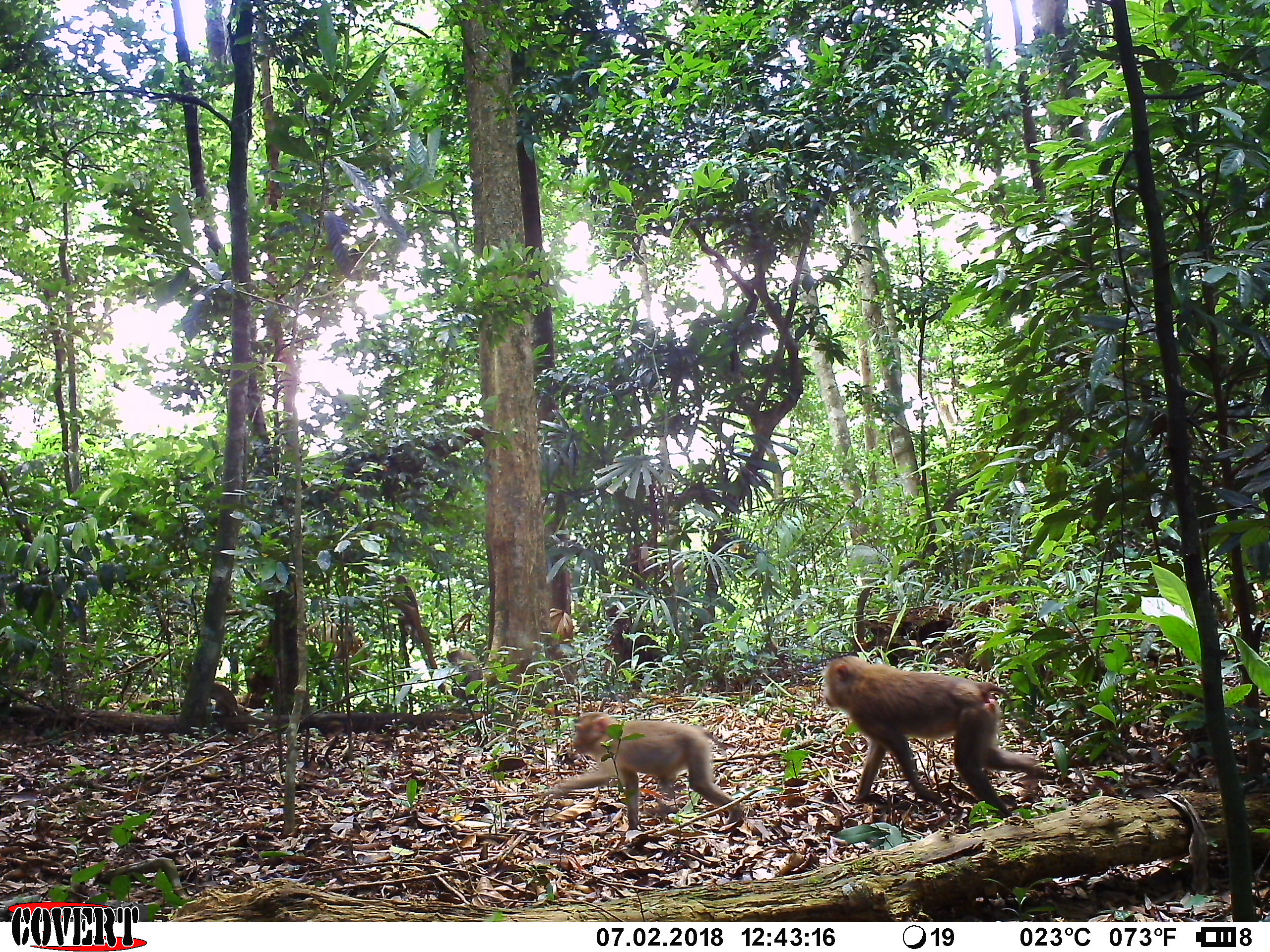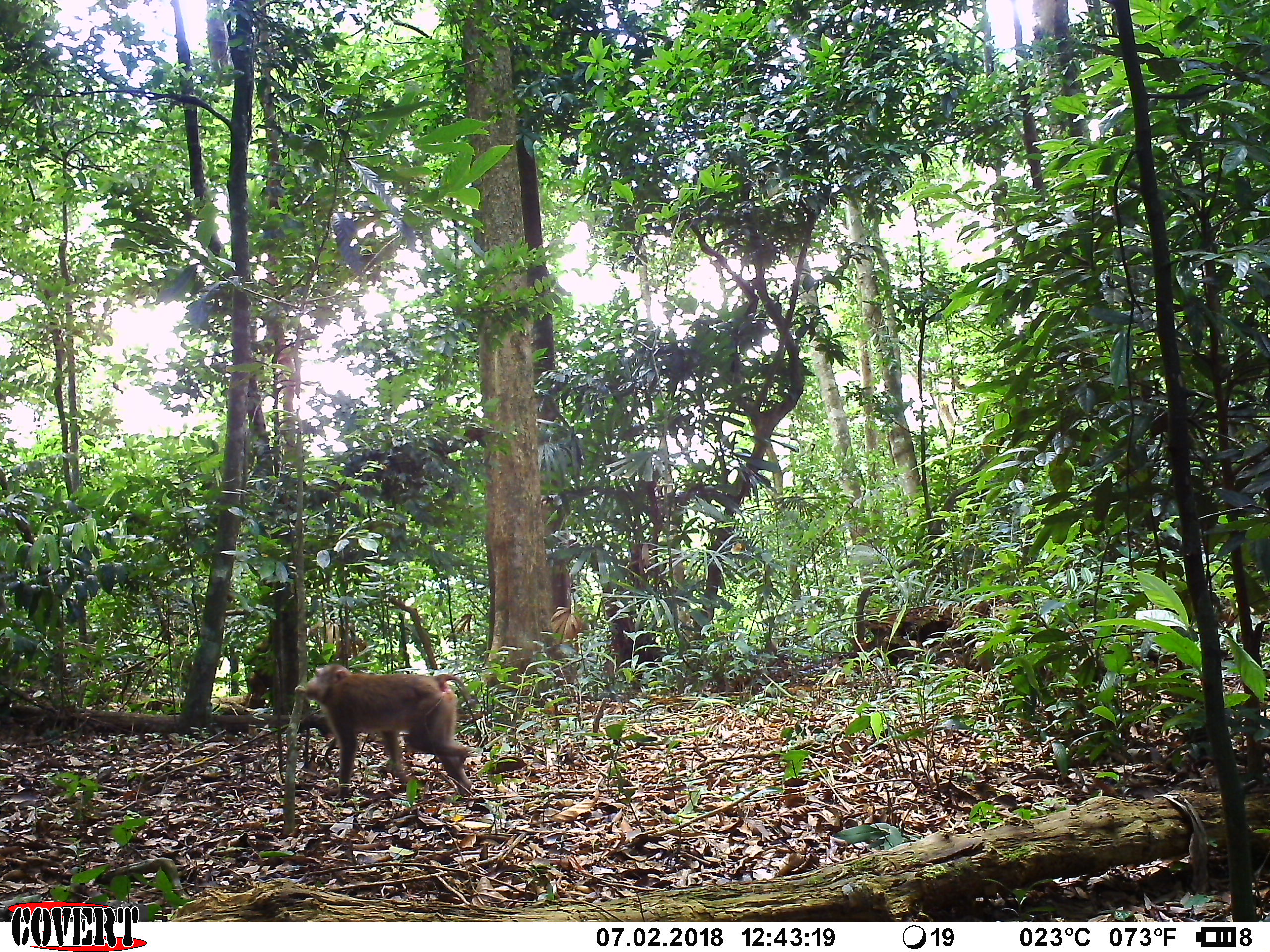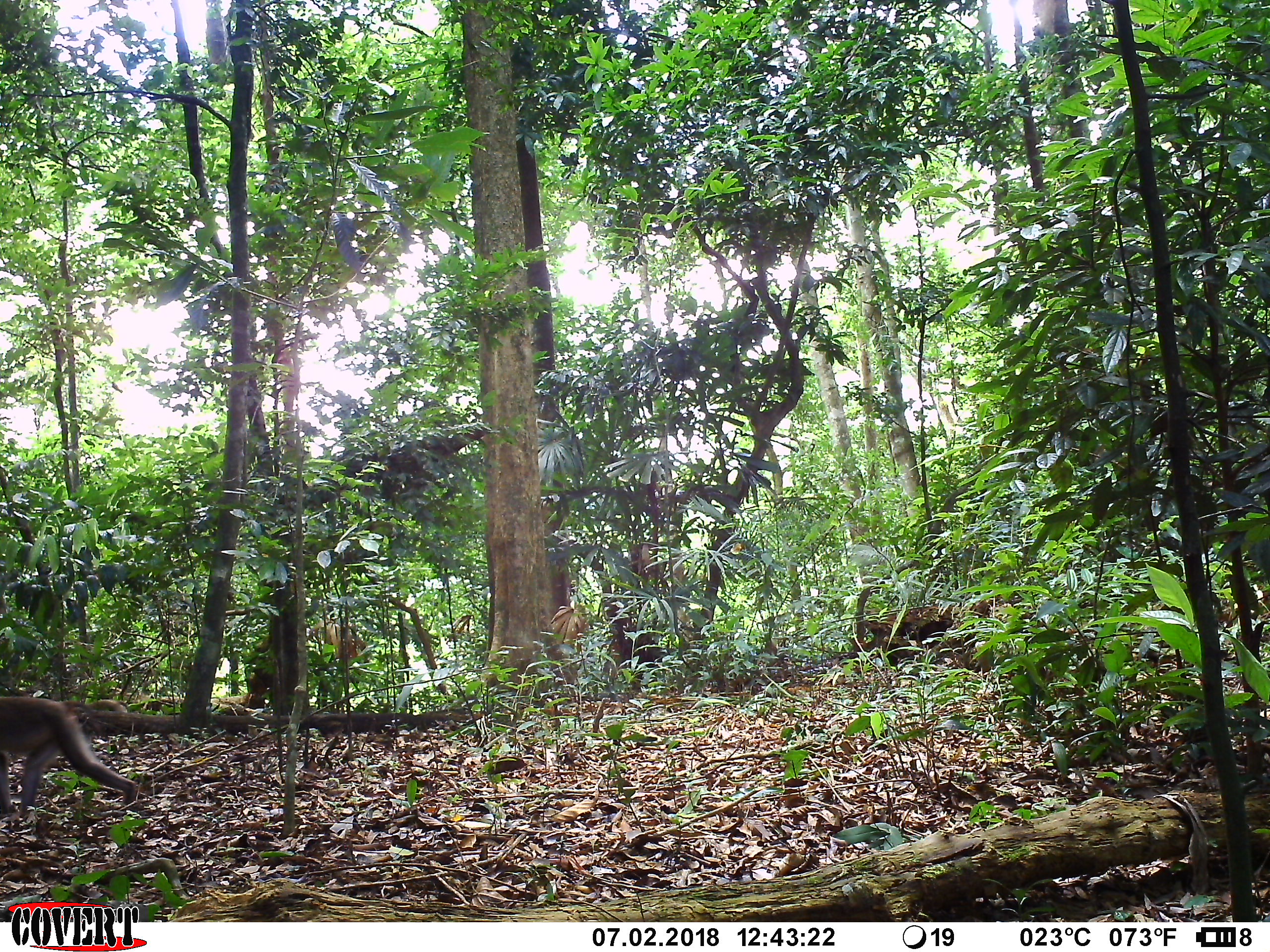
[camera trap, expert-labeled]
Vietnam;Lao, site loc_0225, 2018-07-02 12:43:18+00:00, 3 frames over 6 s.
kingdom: Animalia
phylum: Chordata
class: Mammalia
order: Primates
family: Cercopithecidae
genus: Macaca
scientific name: Macaca nemestrina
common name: pig-tailed macaque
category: pig tailed macaque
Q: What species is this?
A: Pig tailed macaque (pig-tailed macaque) (Macaca nemestrina).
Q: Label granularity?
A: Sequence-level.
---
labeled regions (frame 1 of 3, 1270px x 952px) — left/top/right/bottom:
pig tailed macaque: 822/654/1042/821; 553/710/744/832; 521/635/578/688; 447/646/486/701; 210/678/238/720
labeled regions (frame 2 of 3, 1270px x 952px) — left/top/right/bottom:
pig tailed macaque: 292/662/475/797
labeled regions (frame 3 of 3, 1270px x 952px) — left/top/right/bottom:
pig tailed macaque: 0/693/137/817